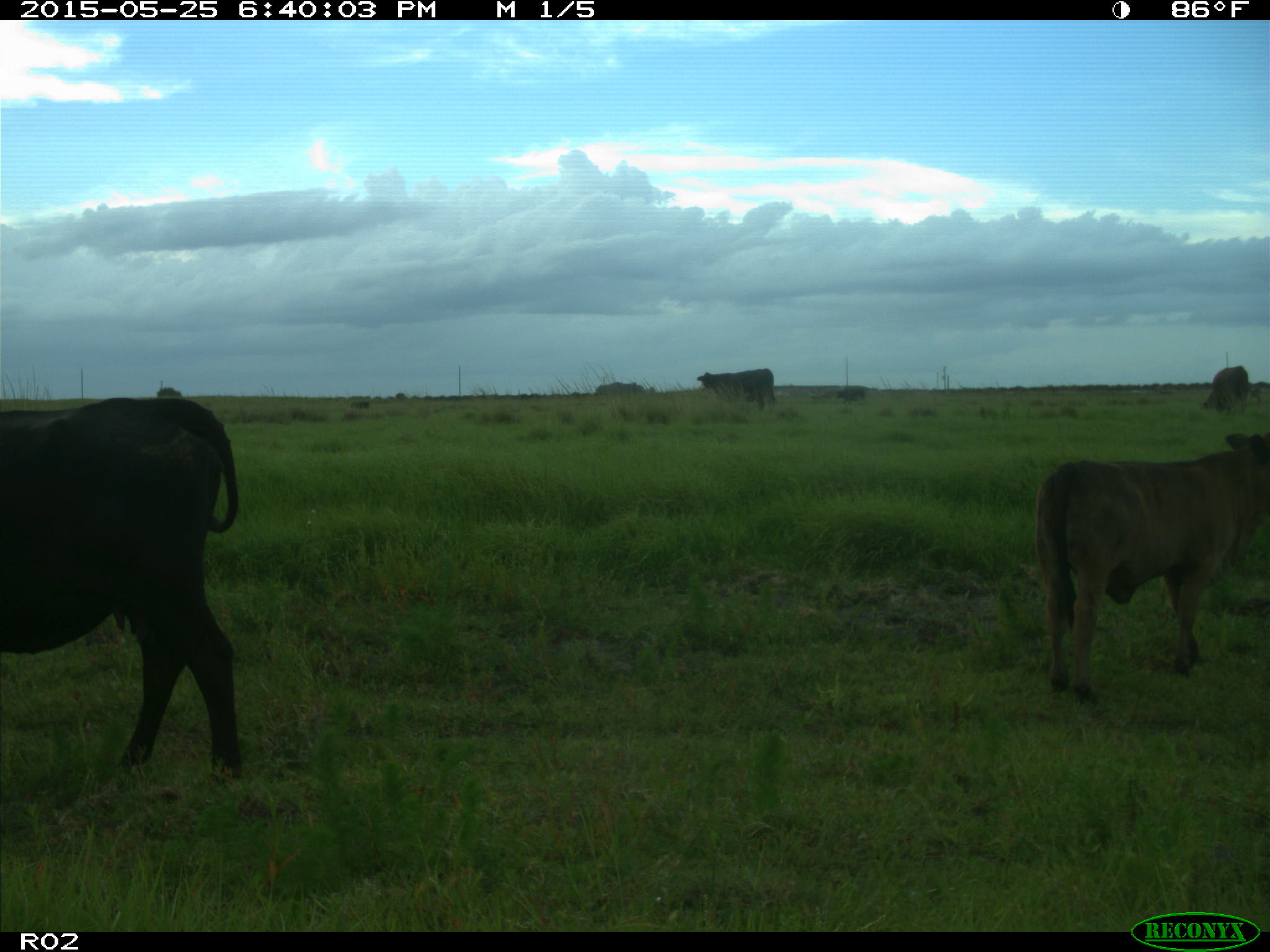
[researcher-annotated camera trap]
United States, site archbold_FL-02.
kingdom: Animalia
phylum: Chordata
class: Mammalia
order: Artiodactyla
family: Bovidae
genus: Bos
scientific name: Bos taurus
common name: domestic cow